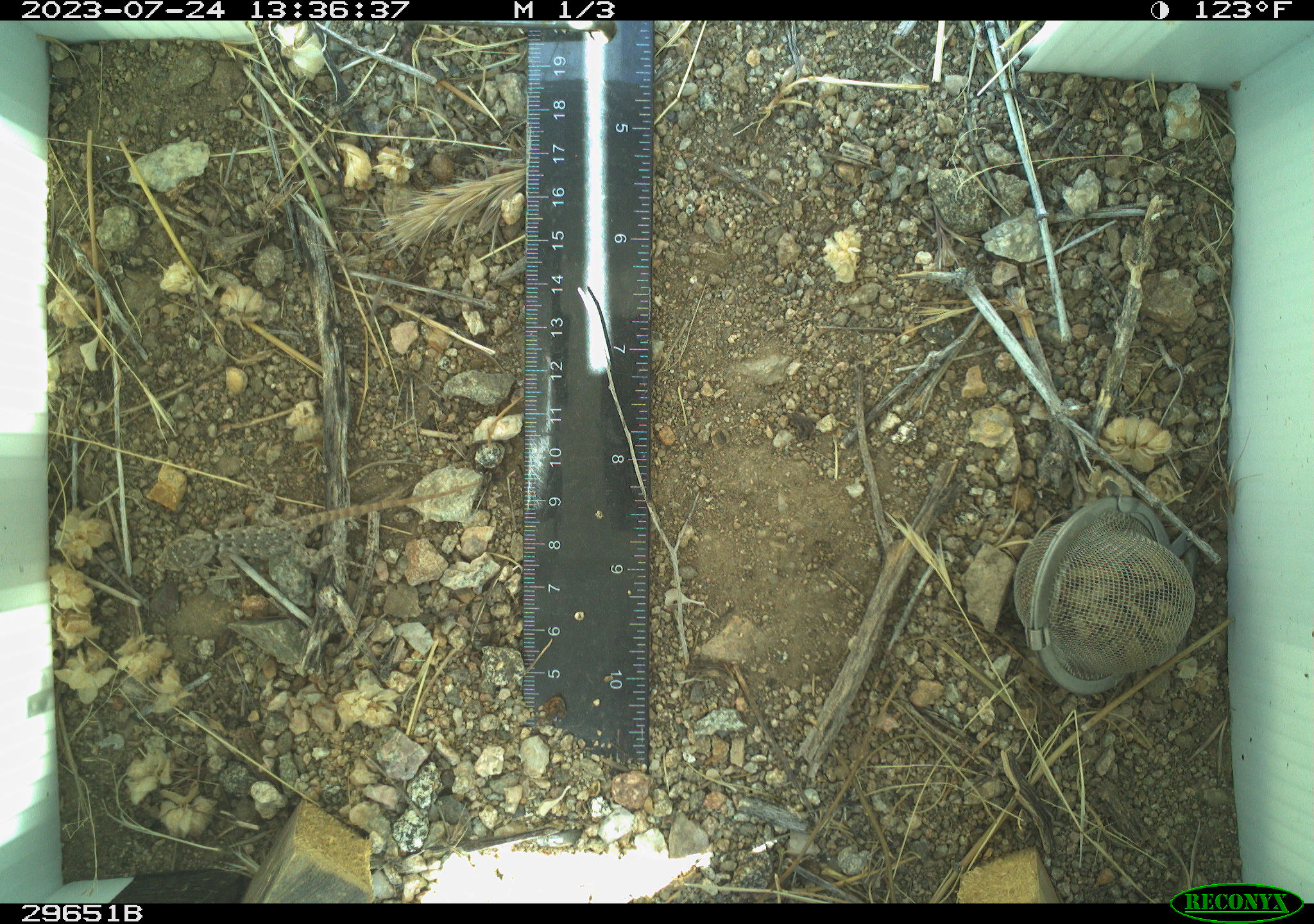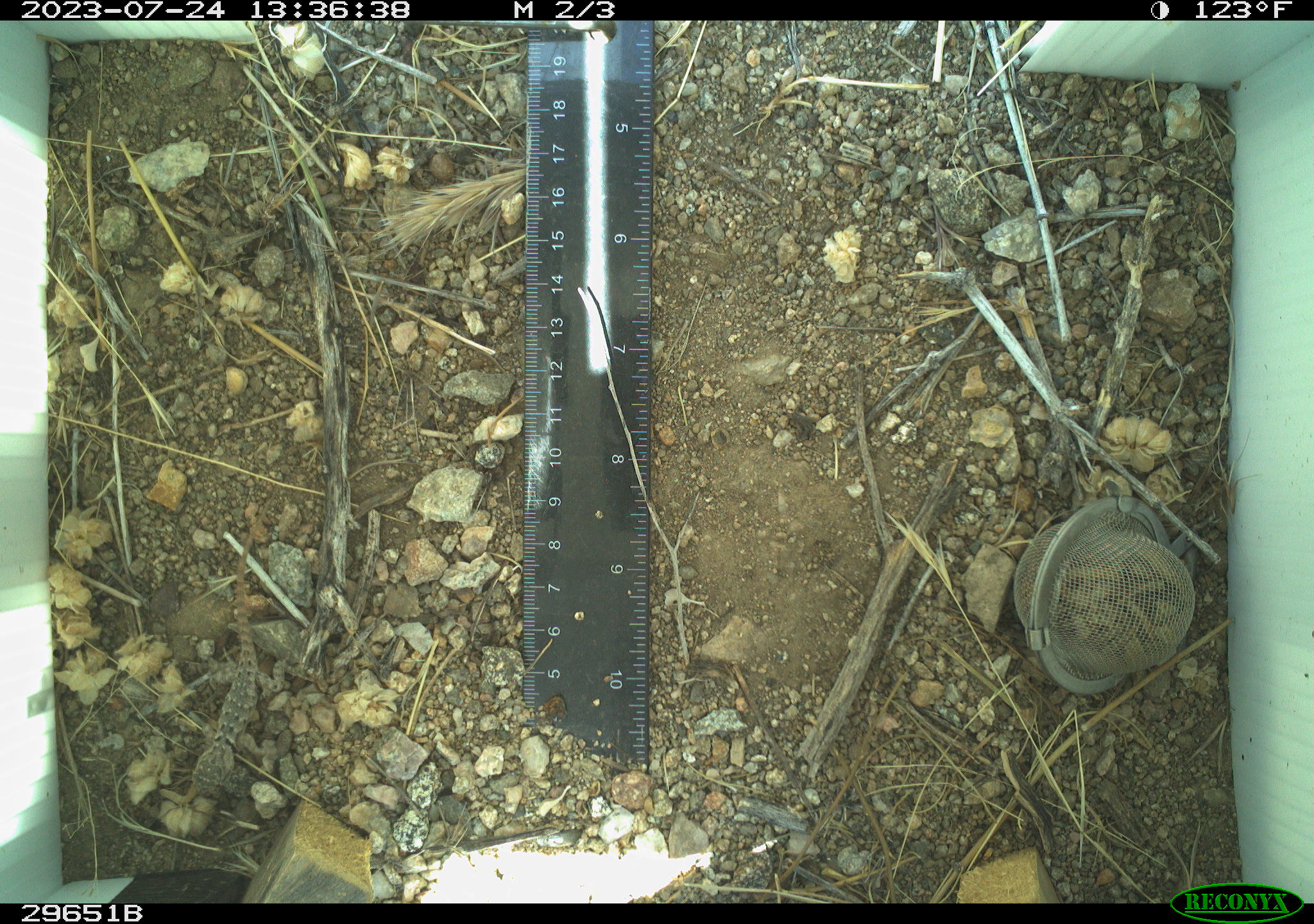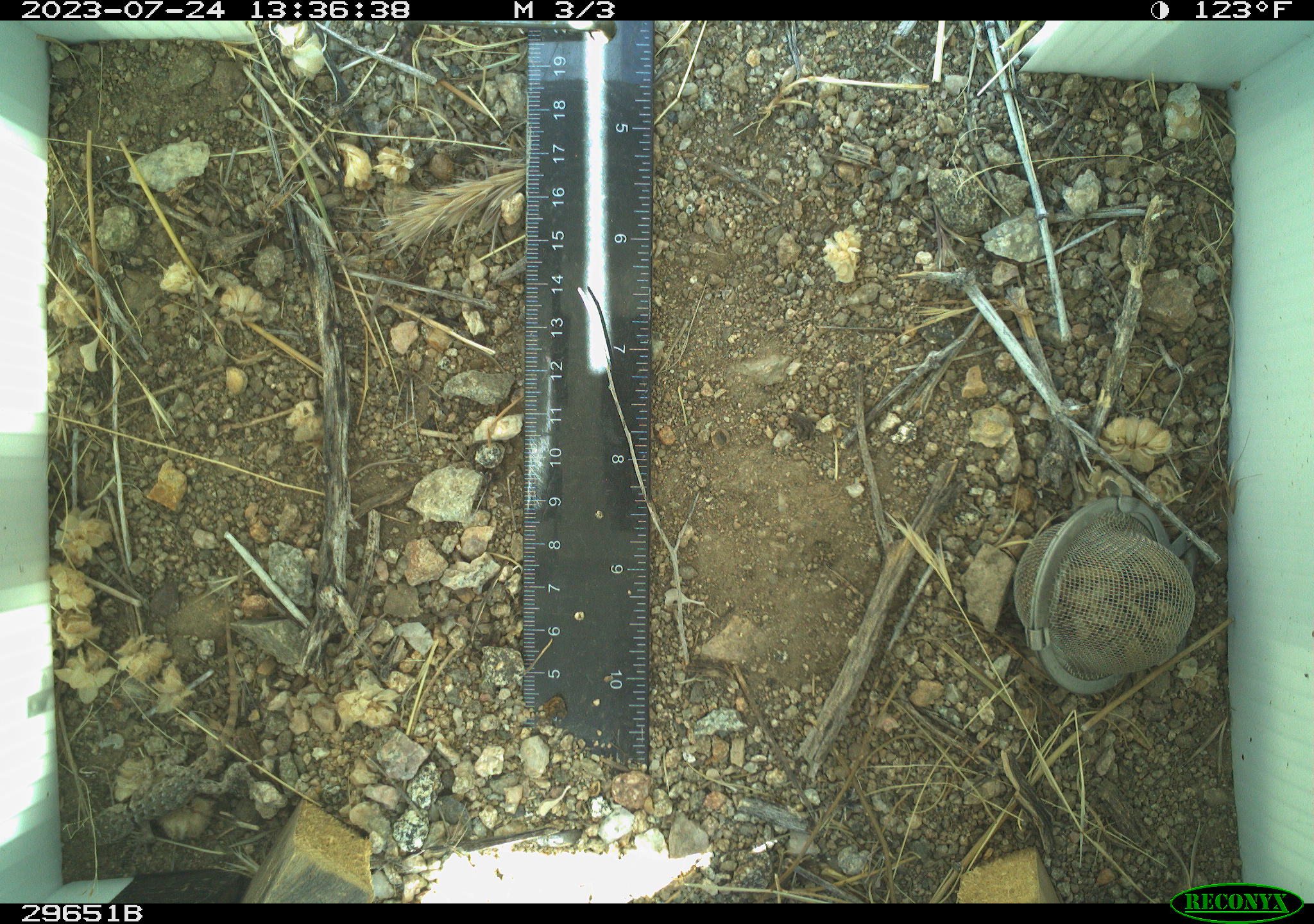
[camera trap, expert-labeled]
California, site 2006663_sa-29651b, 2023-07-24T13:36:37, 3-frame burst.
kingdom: Animalia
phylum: Chordata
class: Reptilia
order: Squamata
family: Phrynosomatidae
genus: Sceloporus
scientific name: Sceloporus uniformis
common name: yellow-backed spiny lizard